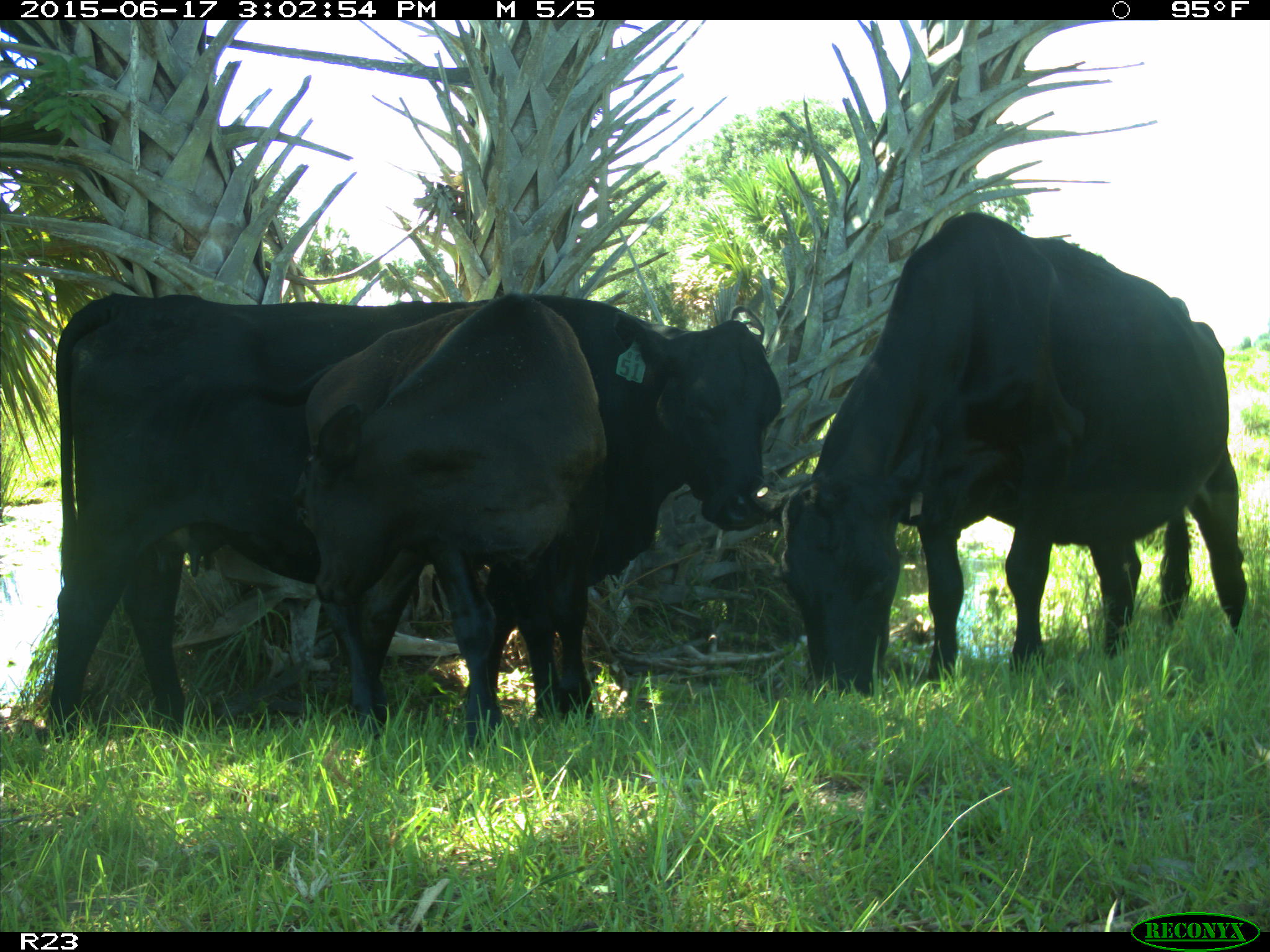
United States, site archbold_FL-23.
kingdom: Animalia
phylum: Chordata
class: Mammalia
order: Artiodactyla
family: Bovidae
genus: Bos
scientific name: Bos taurus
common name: domestic cow